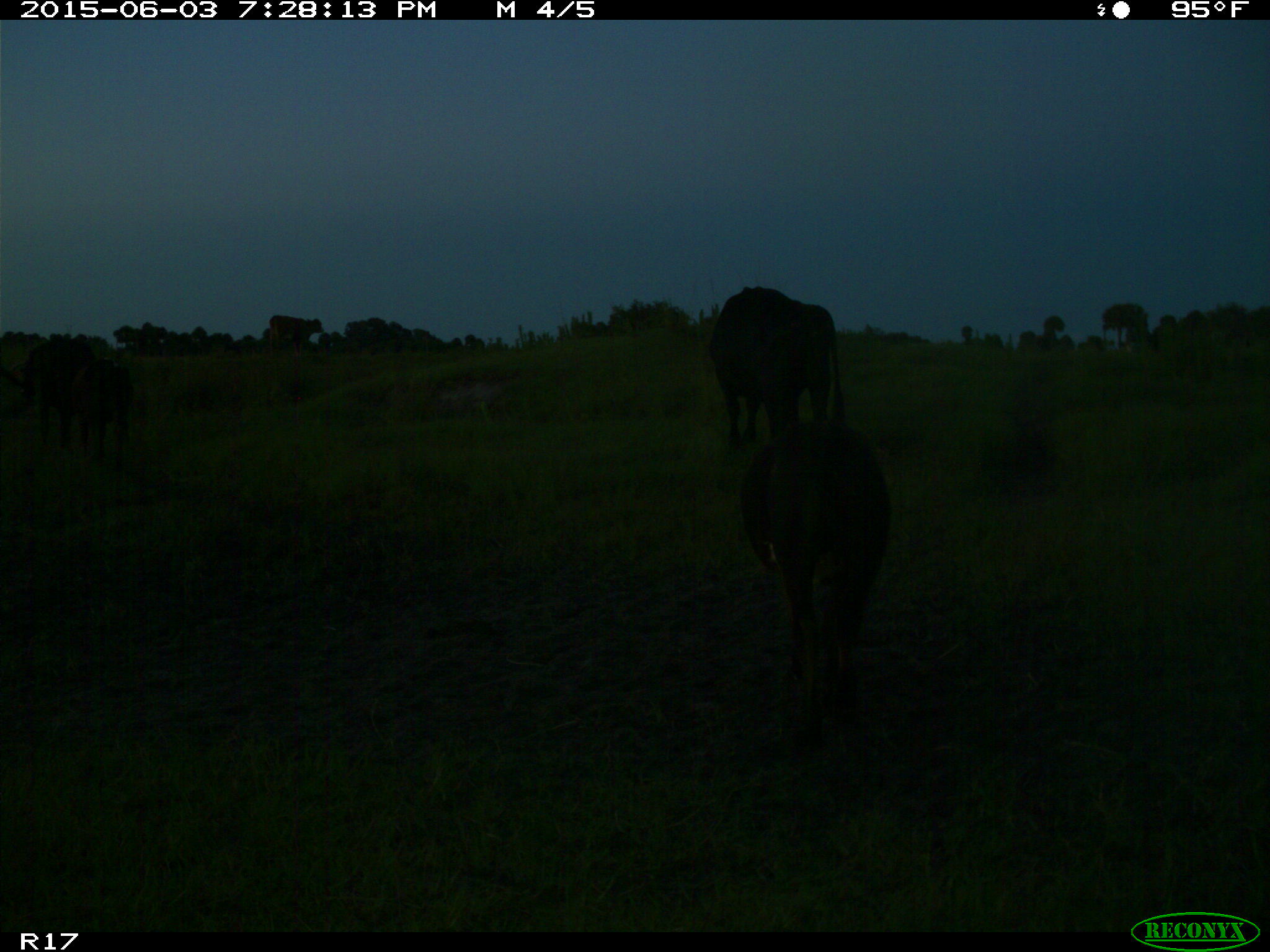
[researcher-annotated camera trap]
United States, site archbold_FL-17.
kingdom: Animalia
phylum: Chordata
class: Mammalia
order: Artiodactyla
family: Bovidae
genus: Bos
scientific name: Bos taurus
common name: domestic cow